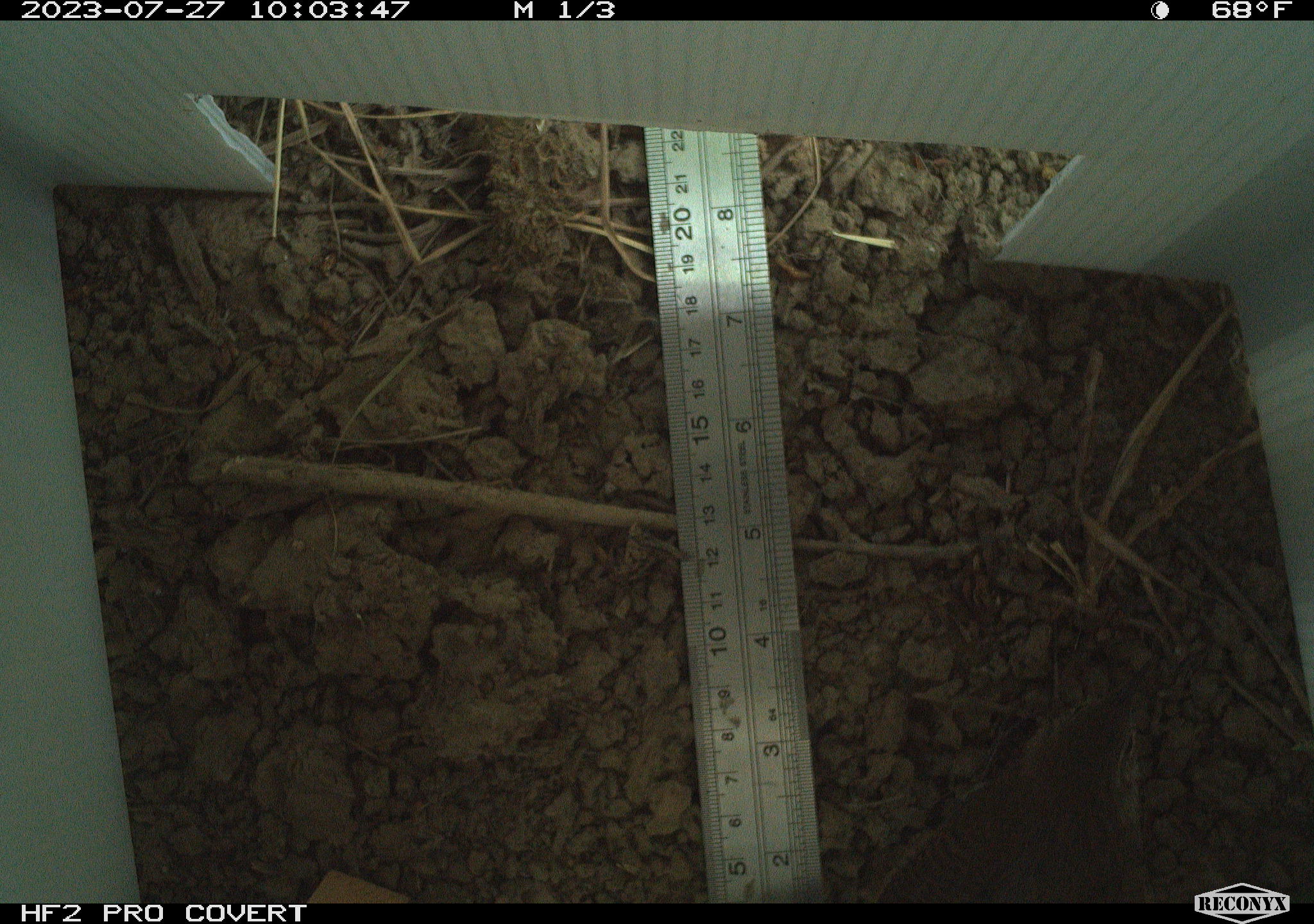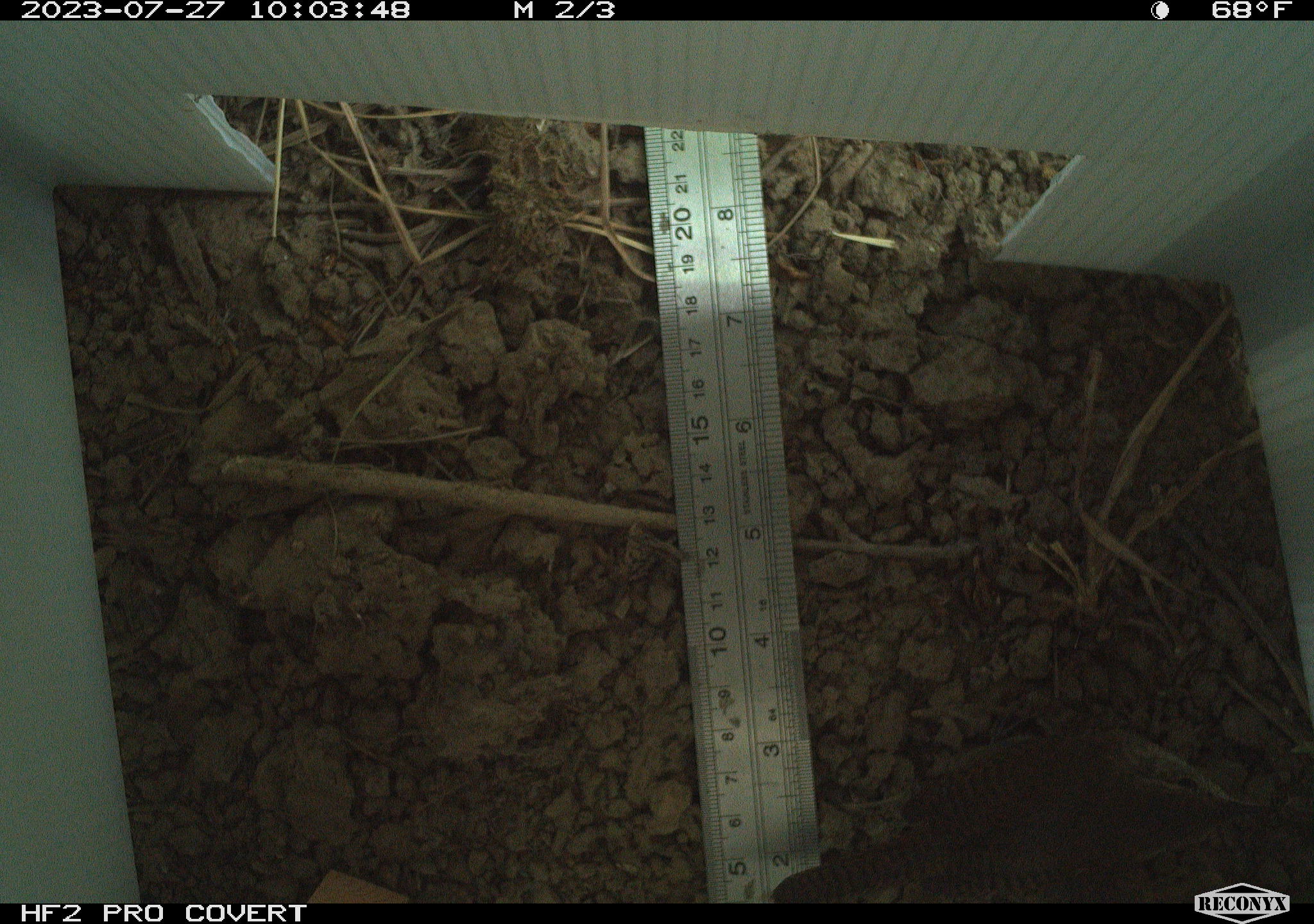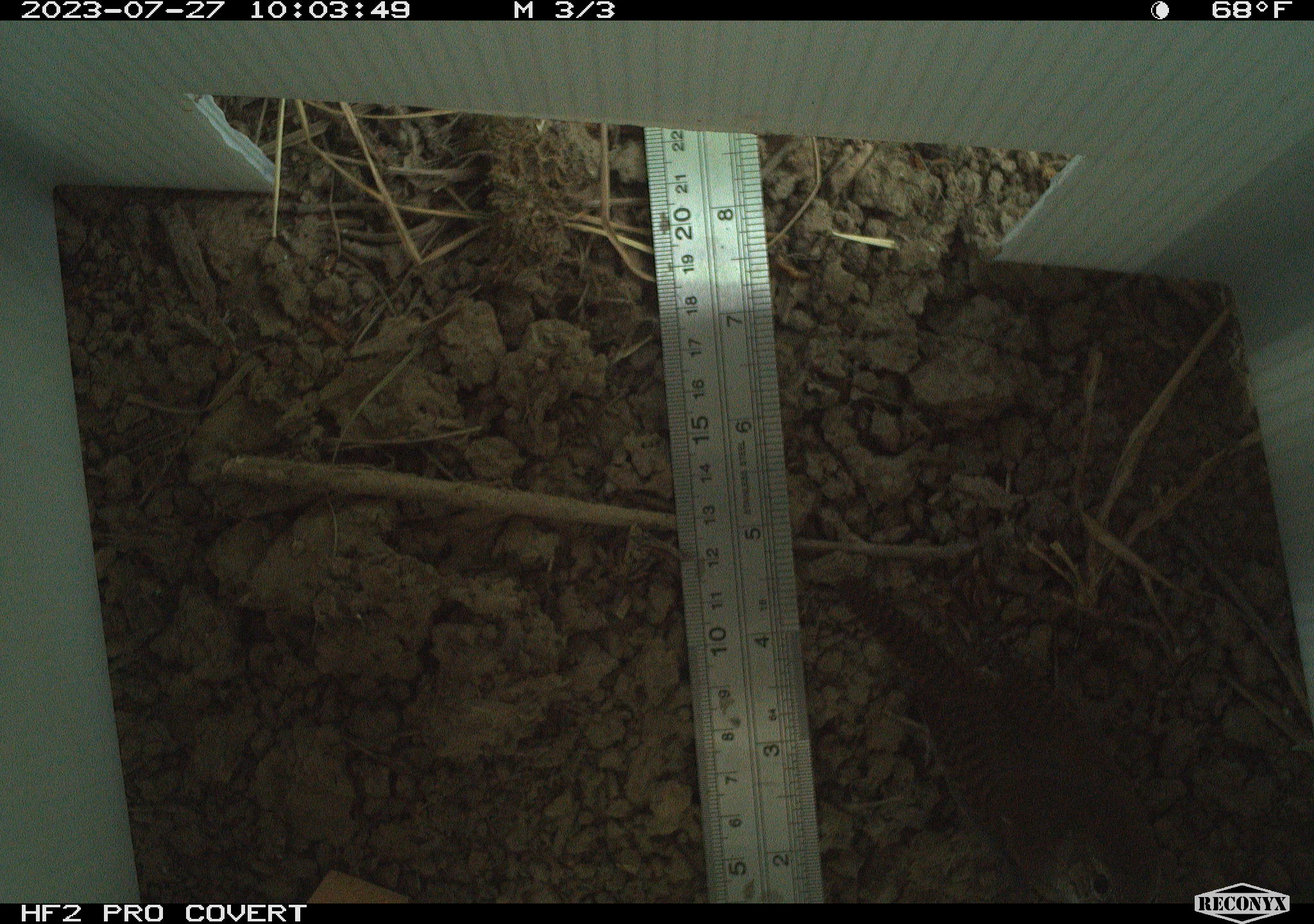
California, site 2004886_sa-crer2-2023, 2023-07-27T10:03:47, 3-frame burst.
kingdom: Animalia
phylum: Chordata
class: Aves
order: Passeriformes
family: Troglodytidae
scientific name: Troglodytidae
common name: wren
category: troglodytidae family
Troglodytidae family (wren) (Troglodytidae).